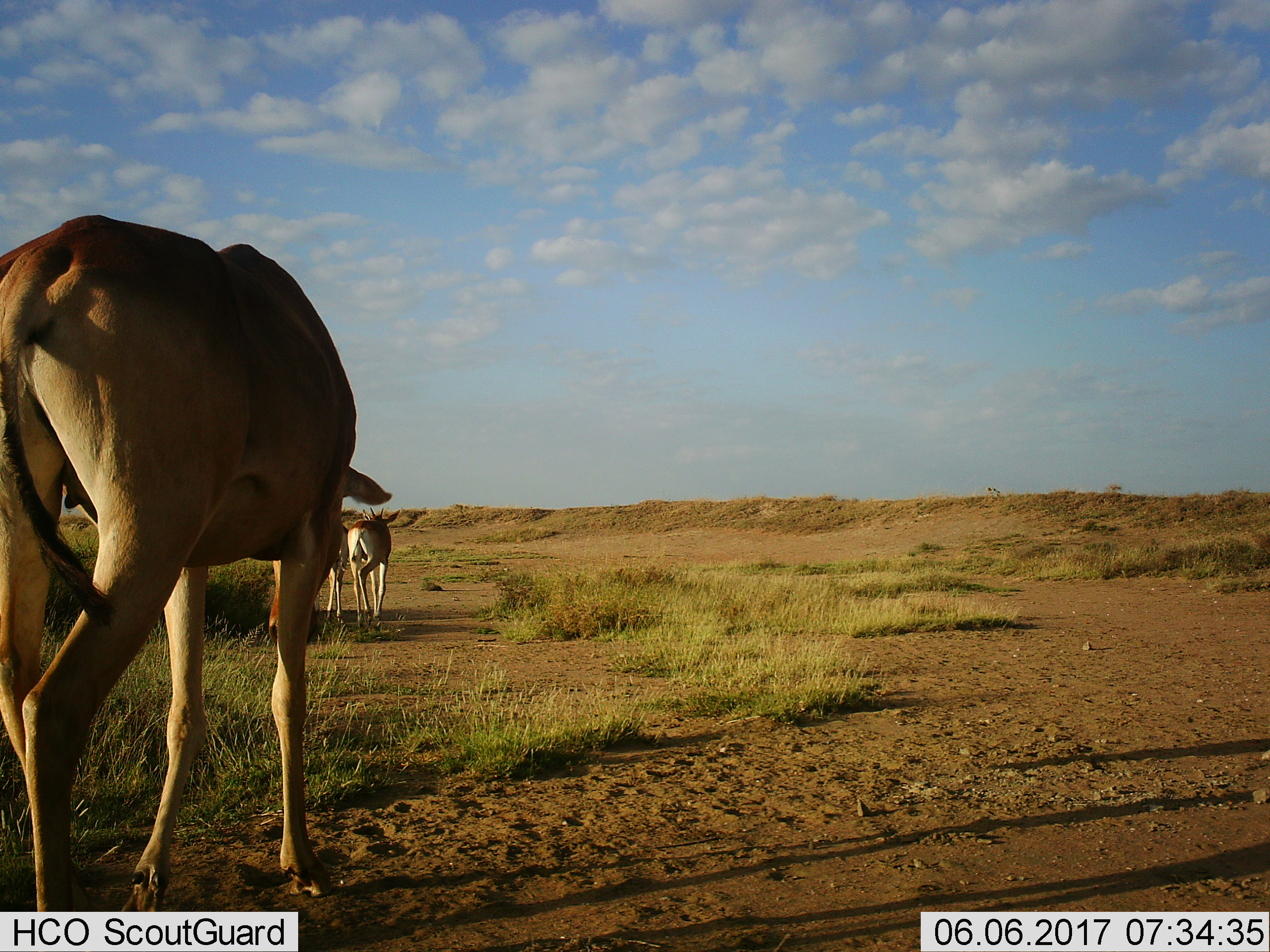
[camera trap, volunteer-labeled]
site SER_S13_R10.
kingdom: Animalia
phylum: Chordata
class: Mammalia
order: Artiodactyla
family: Bovidae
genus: Alcelaphus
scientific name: Alcelaphus buselaphus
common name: hartebeest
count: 3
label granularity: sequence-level